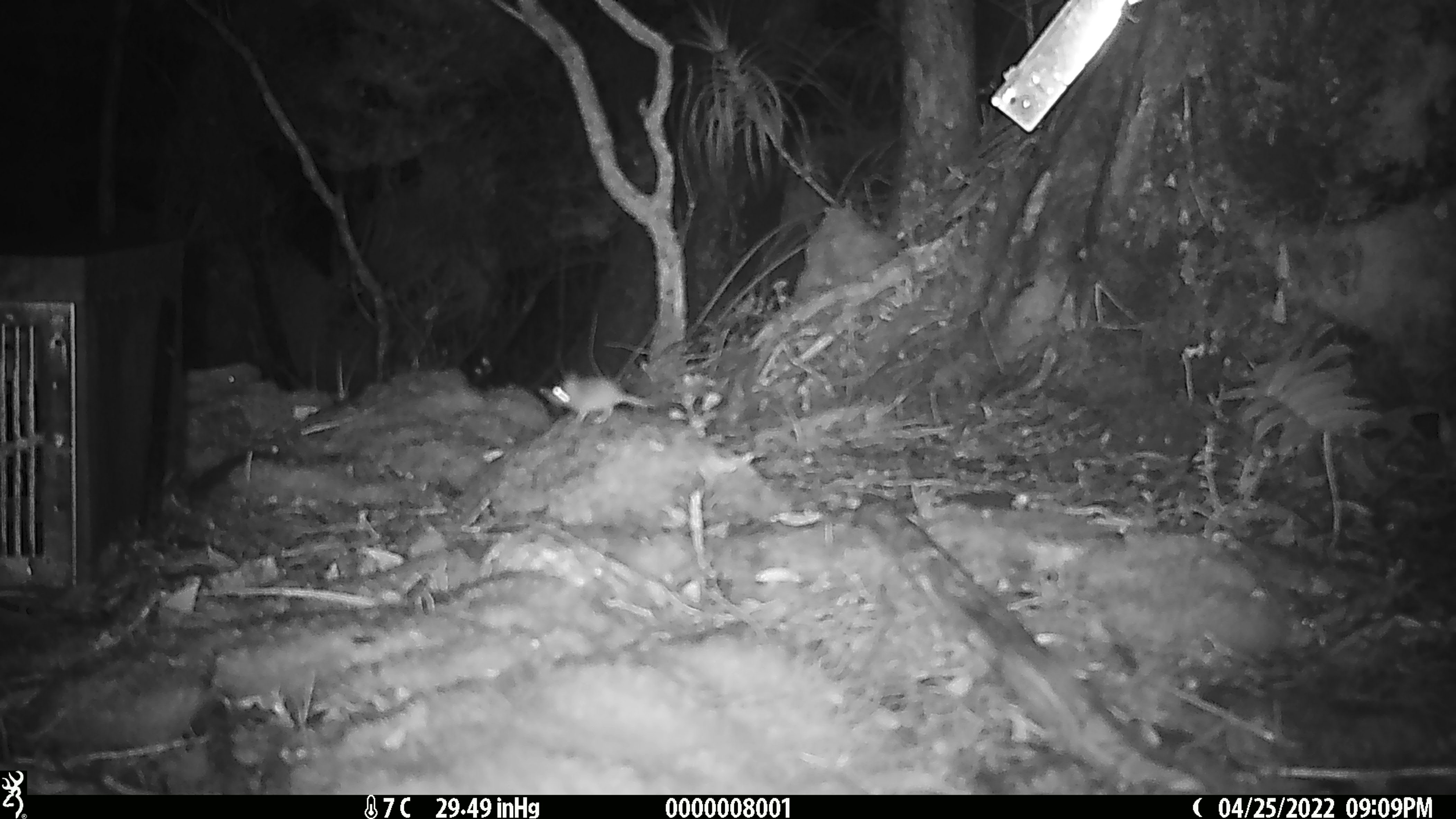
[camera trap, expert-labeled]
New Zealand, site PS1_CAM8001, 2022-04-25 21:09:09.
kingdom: Animalia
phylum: Chordata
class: Mammalia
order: Rodentia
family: Muridae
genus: Mus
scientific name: Mus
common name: mouse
Mouse (Mus).